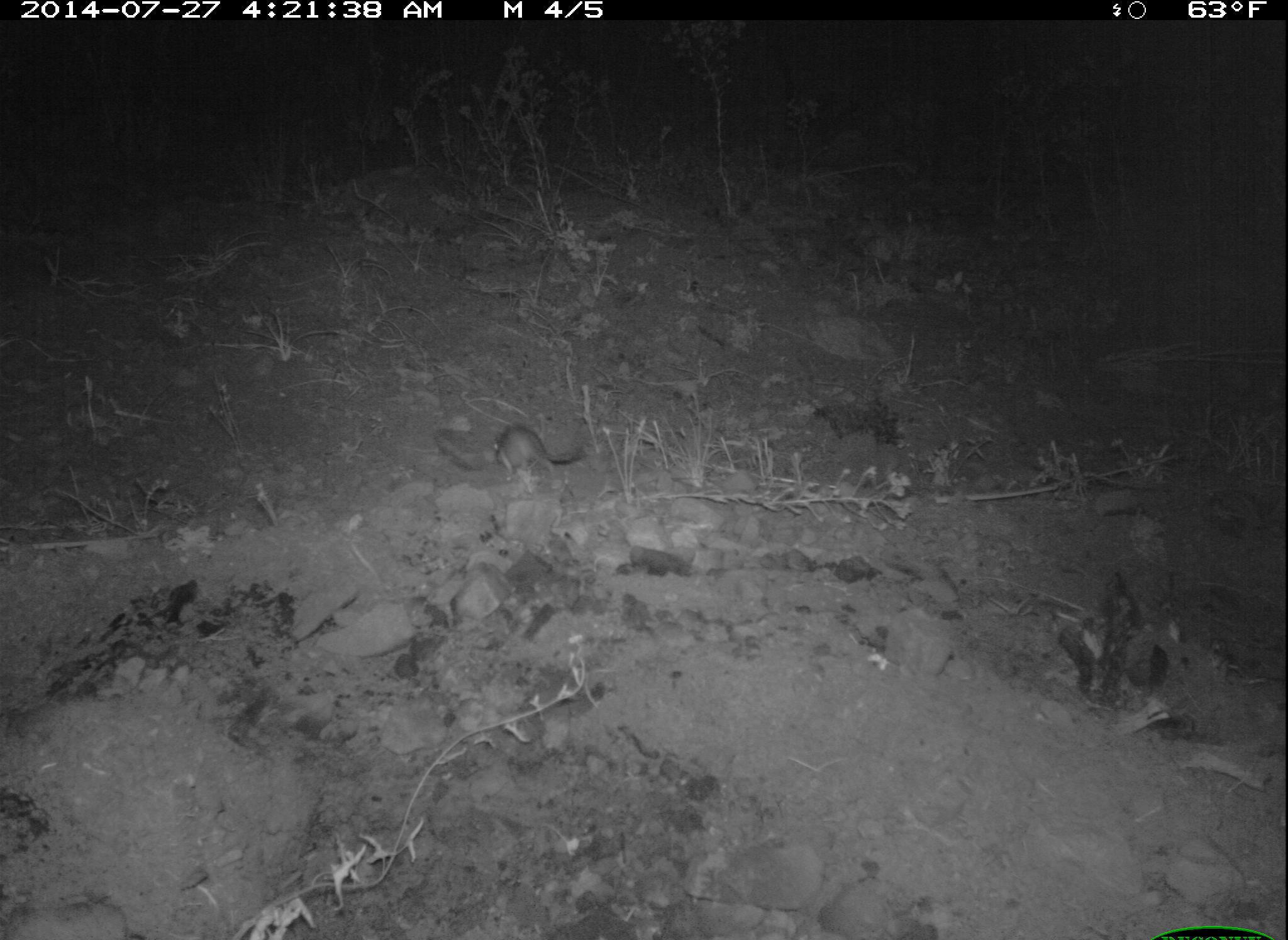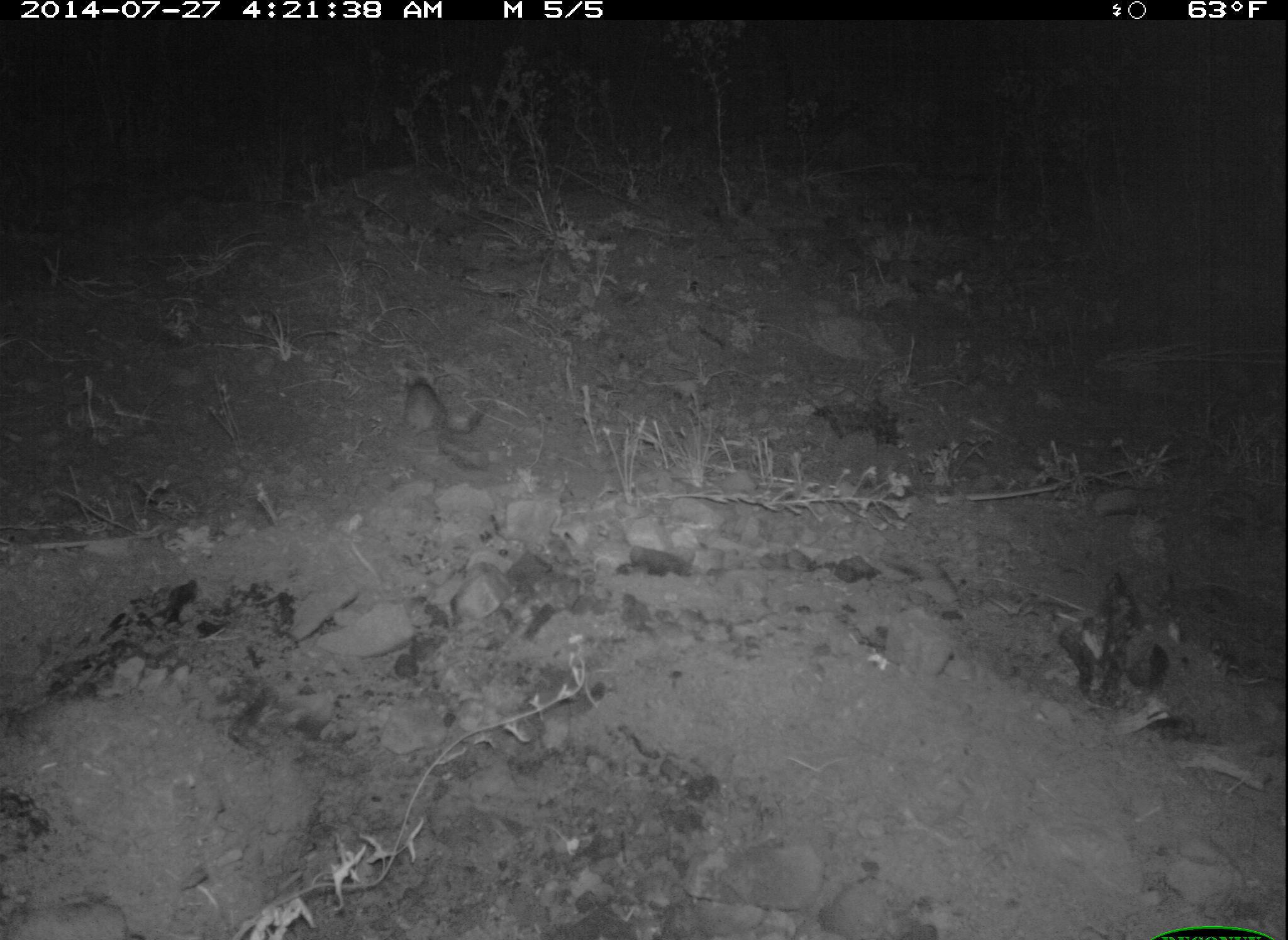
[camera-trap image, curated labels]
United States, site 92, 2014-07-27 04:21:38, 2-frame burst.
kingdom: Animalia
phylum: Chordata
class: Mammalia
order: Rodentia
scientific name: Rodentia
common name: rodent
Rodent (Rodentia).